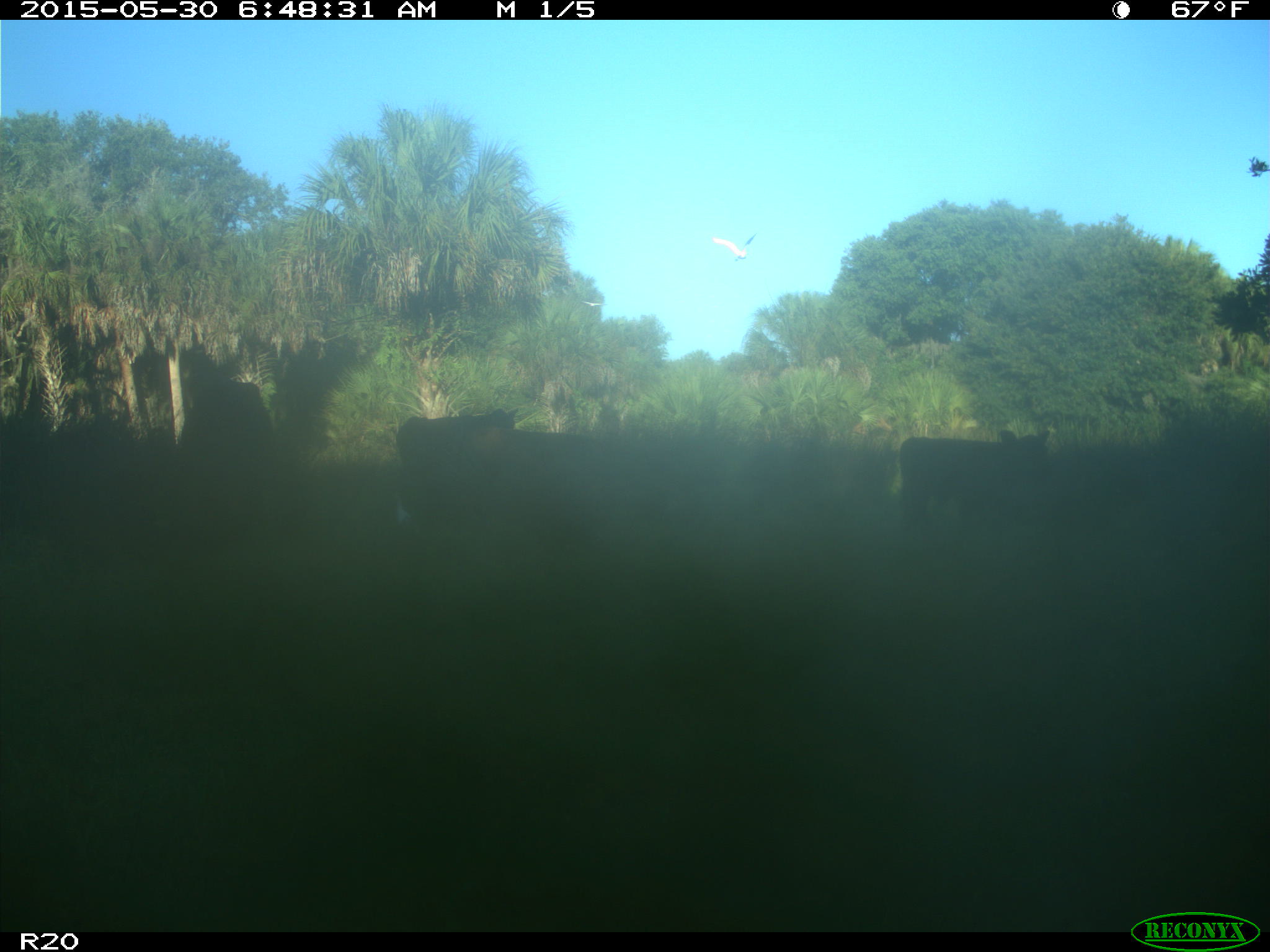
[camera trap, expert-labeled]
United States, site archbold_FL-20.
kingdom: Animalia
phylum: Chordata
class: Mammalia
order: Artiodactyla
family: Bovidae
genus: Bos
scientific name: Bos taurus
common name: domestic cow